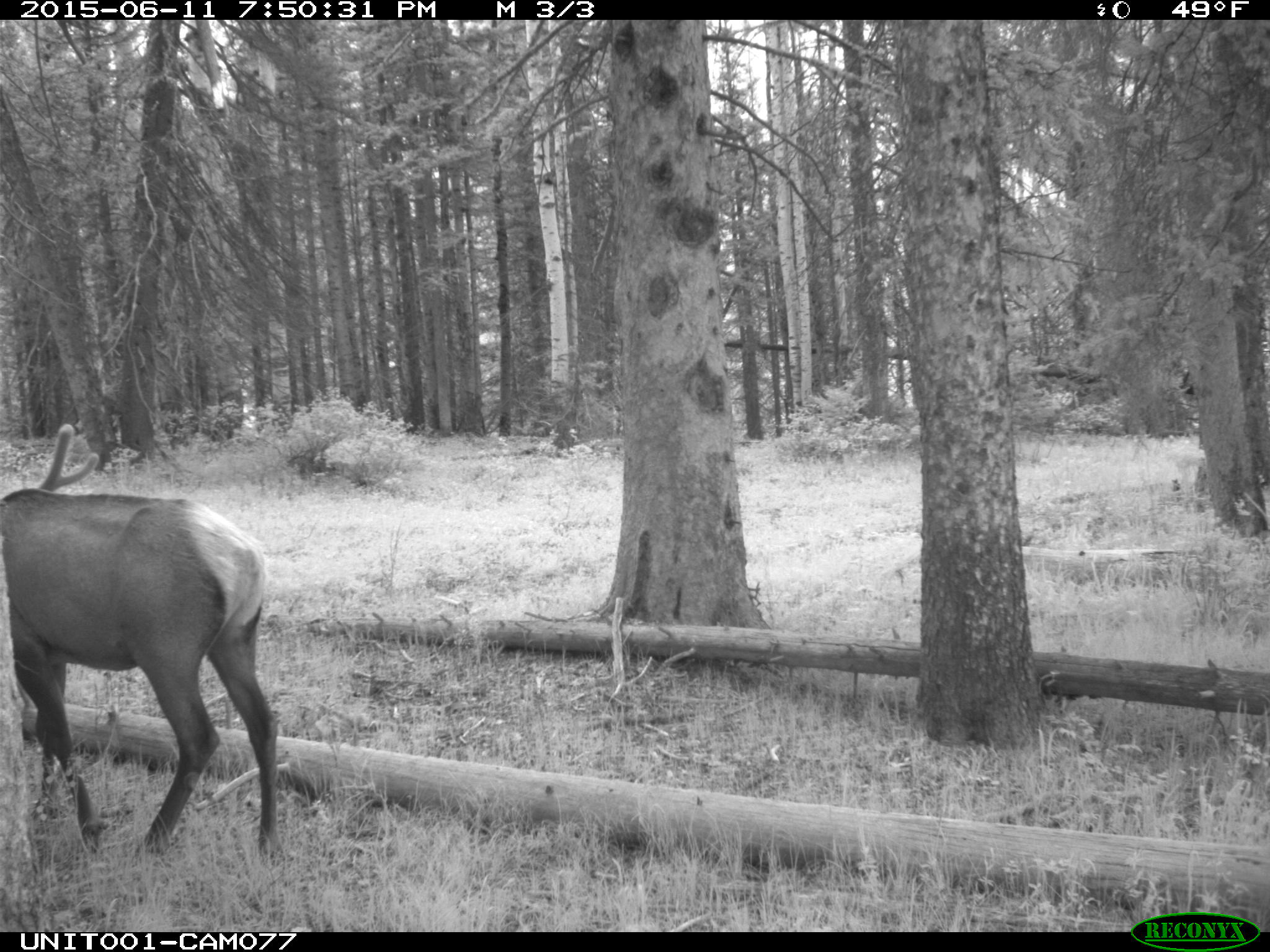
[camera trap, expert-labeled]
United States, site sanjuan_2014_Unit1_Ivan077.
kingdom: Animalia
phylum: Chordata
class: Mammalia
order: Artiodactyla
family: Cervidae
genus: Cervus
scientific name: Cervus elaphus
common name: red deer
Cervus elaphus (red deer).